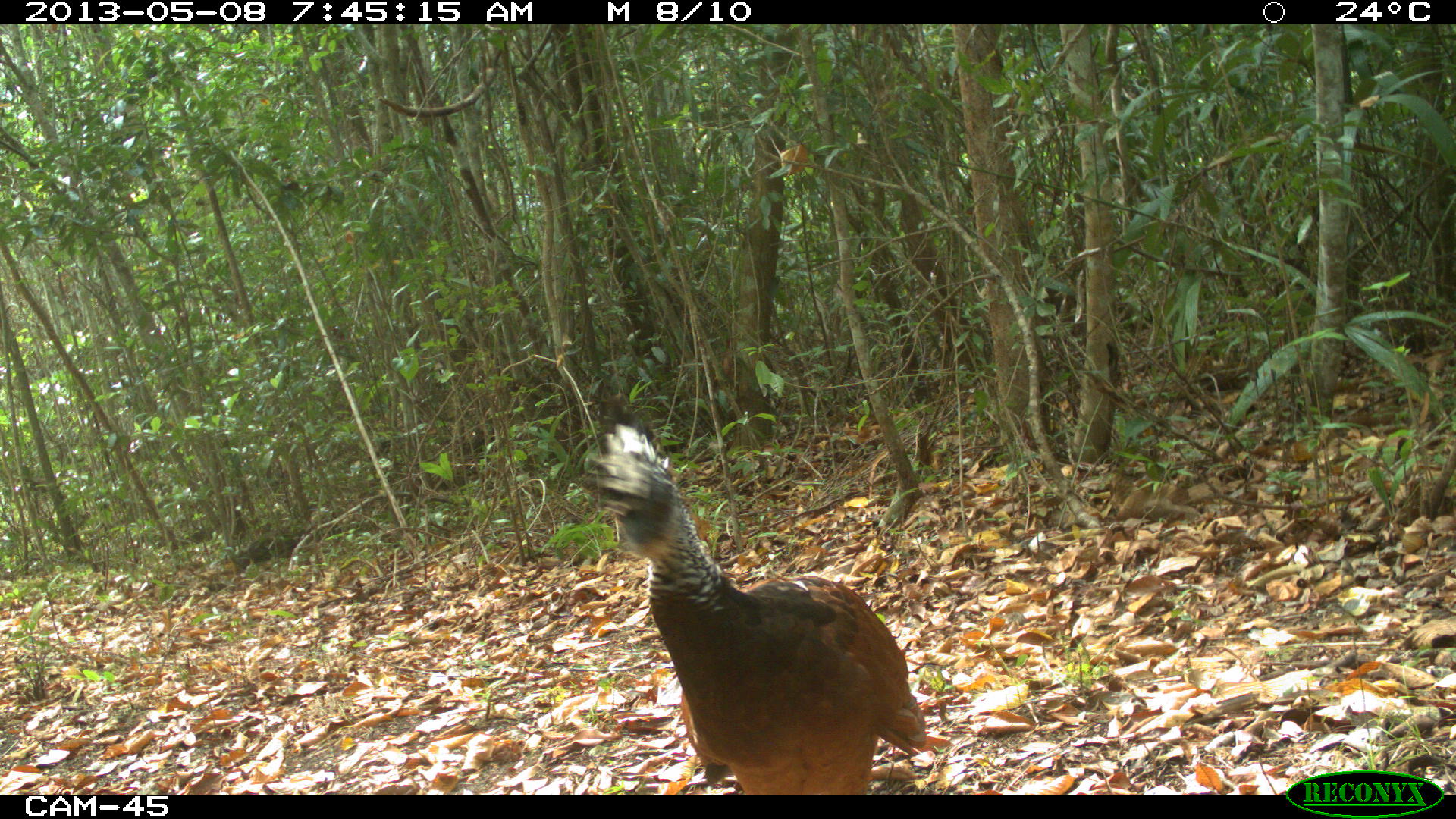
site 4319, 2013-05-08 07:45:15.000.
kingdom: Animalia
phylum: Chordata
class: Aves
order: Galliformes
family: Cracidae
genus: Crax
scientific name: Crax rubra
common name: great curassow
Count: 1.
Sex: female.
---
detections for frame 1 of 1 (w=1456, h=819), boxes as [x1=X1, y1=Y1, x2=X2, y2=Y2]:
crax rubra: [x1=580, y1=395, x2=927, y2=793]